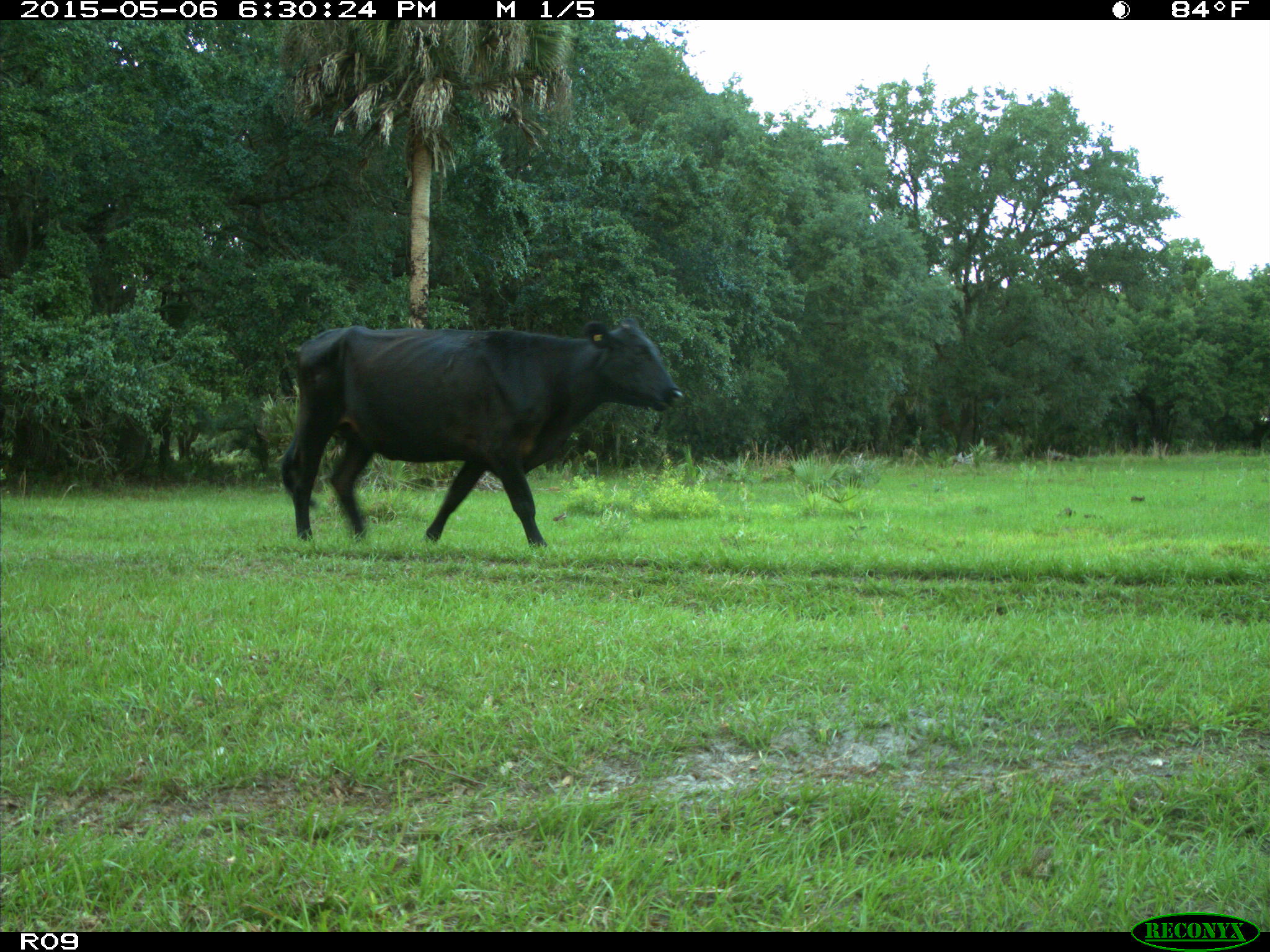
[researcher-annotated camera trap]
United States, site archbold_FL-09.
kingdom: Animalia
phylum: Chordata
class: Mammalia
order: Artiodactyla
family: Bovidae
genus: Bos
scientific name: Bos taurus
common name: domestic cow